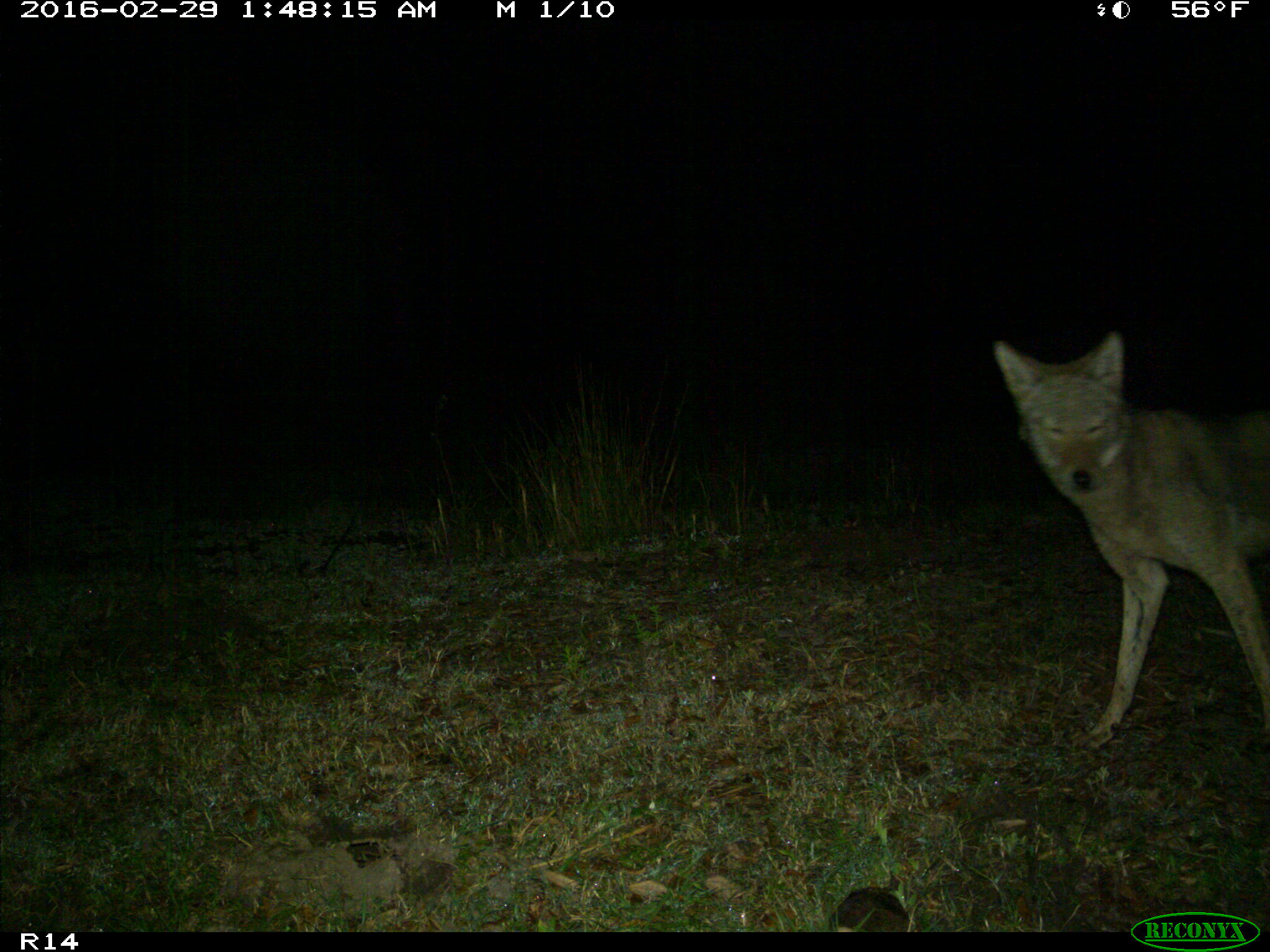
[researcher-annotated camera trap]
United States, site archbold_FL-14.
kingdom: Animalia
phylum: Chordata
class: Mammalia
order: Carnivora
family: Canidae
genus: Canis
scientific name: Canis latrans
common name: coyote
Canis latrans (coyote).